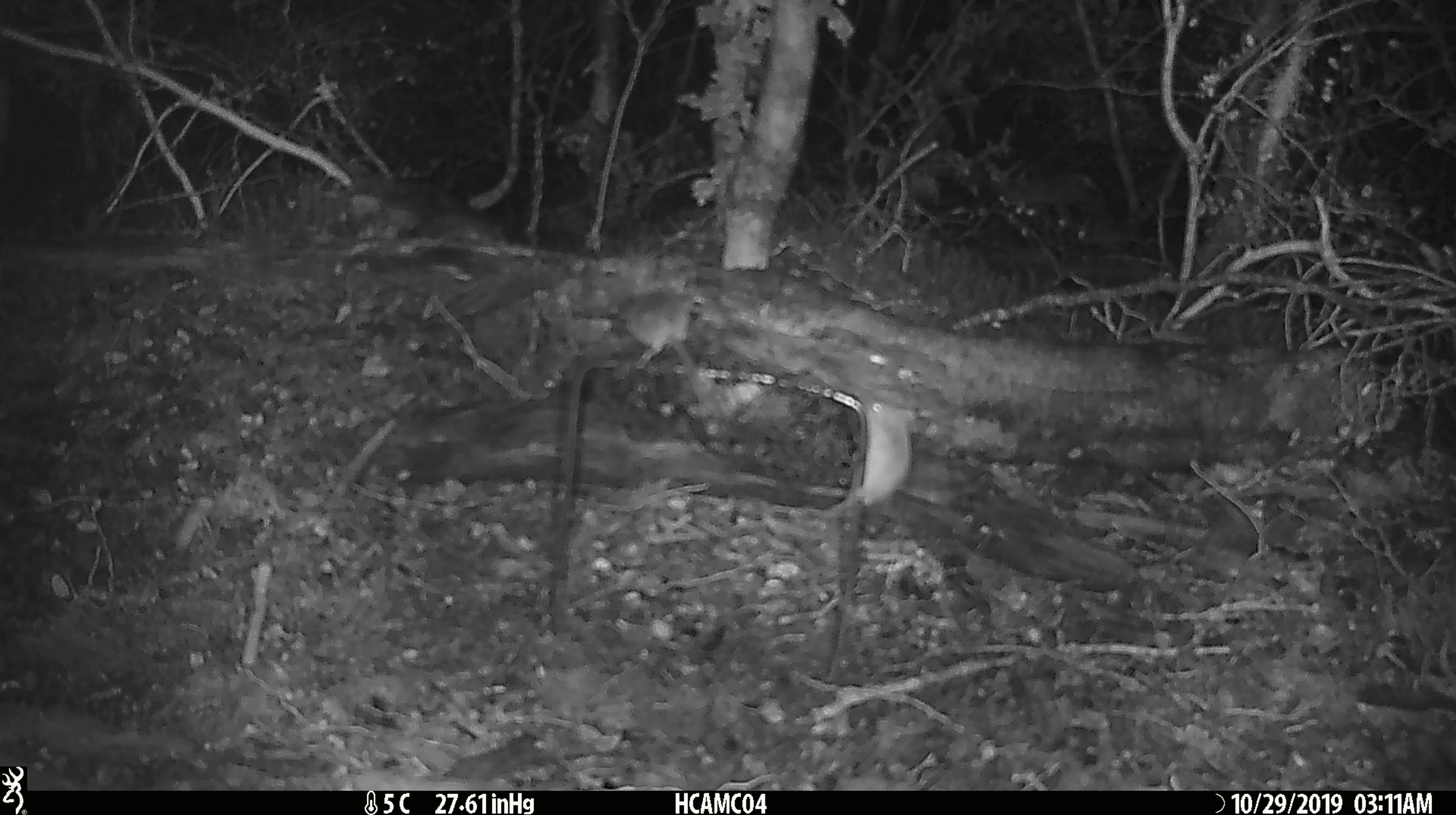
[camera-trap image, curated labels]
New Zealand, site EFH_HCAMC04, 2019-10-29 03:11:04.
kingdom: Animalia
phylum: Chordata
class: Mammalia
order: Rodentia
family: Muridae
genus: Mus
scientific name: Mus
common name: mouse